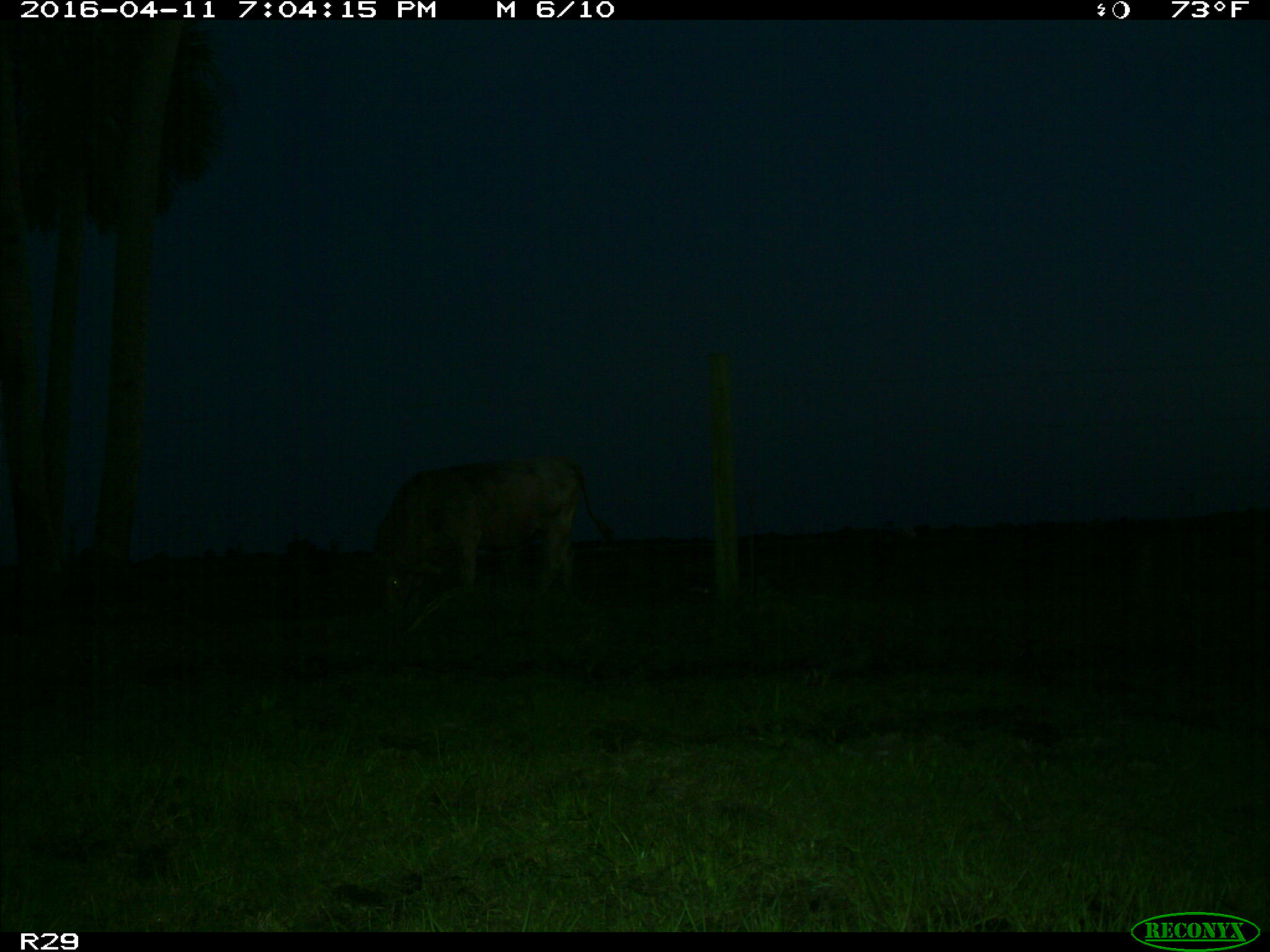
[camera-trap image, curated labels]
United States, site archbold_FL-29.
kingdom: Animalia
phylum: Chordata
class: Mammalia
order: Artiodactyla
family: Bovidae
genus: Bos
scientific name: Bos taurus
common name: domestic cow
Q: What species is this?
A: Bos taurus (domestic cow).